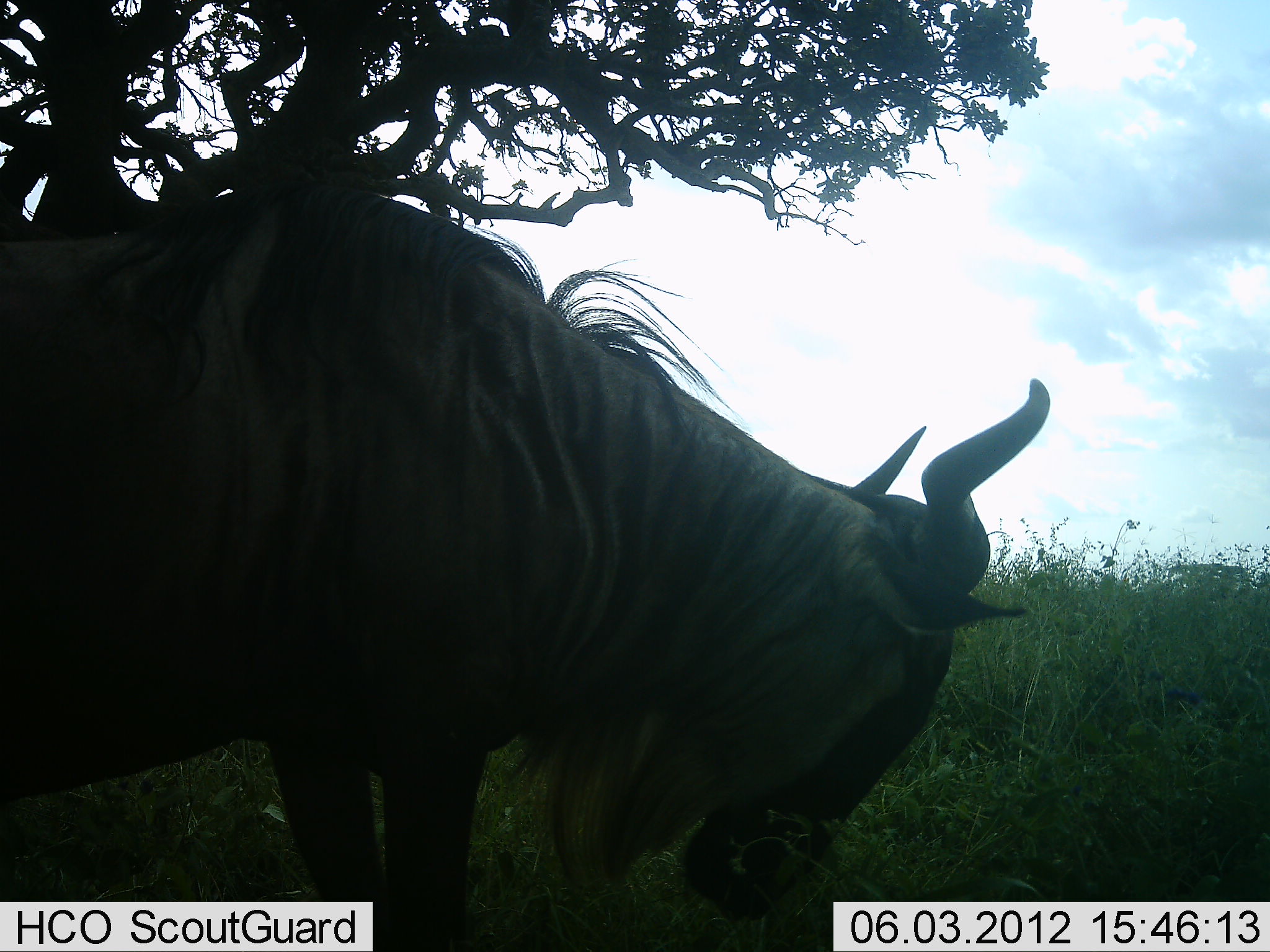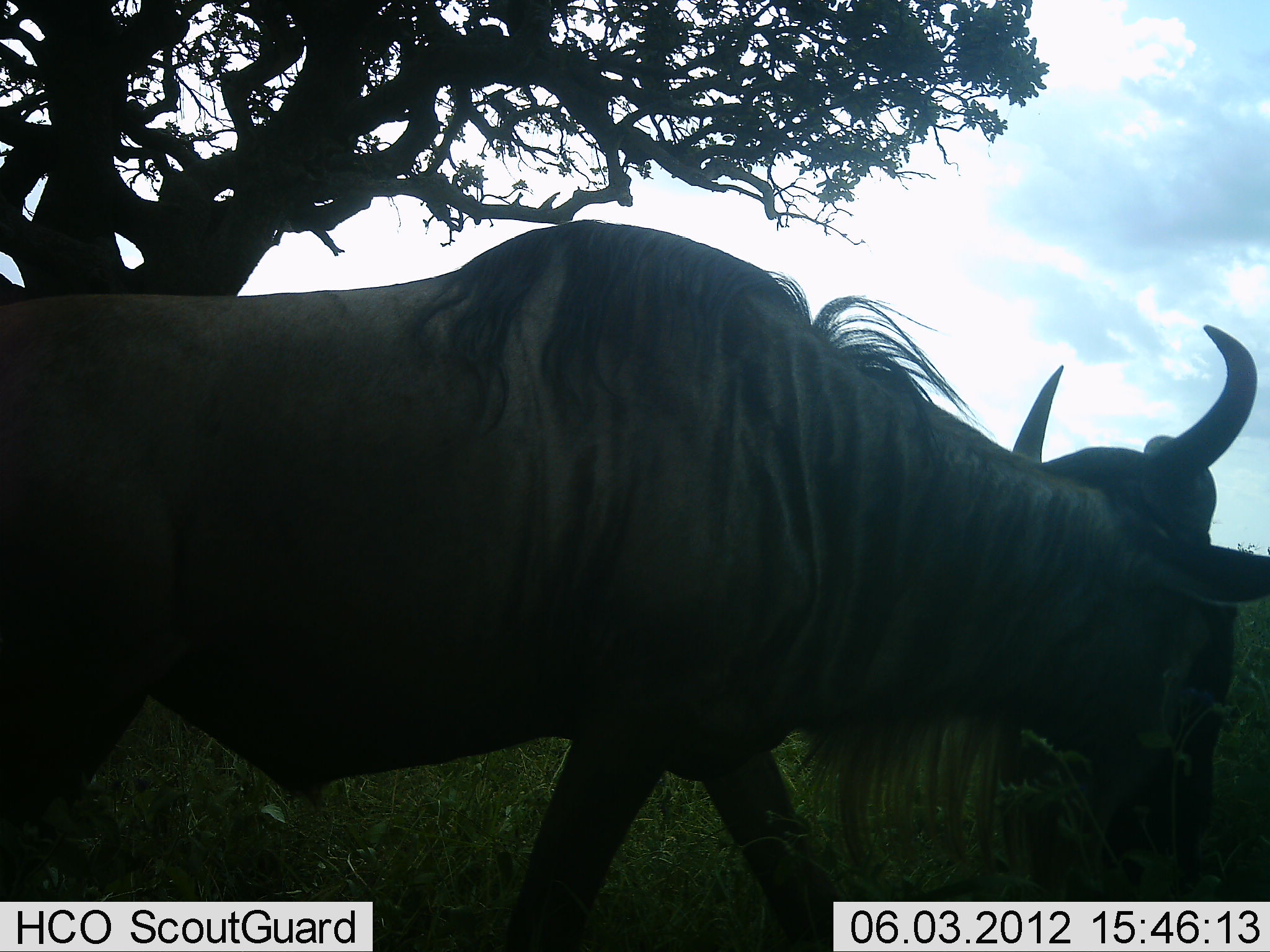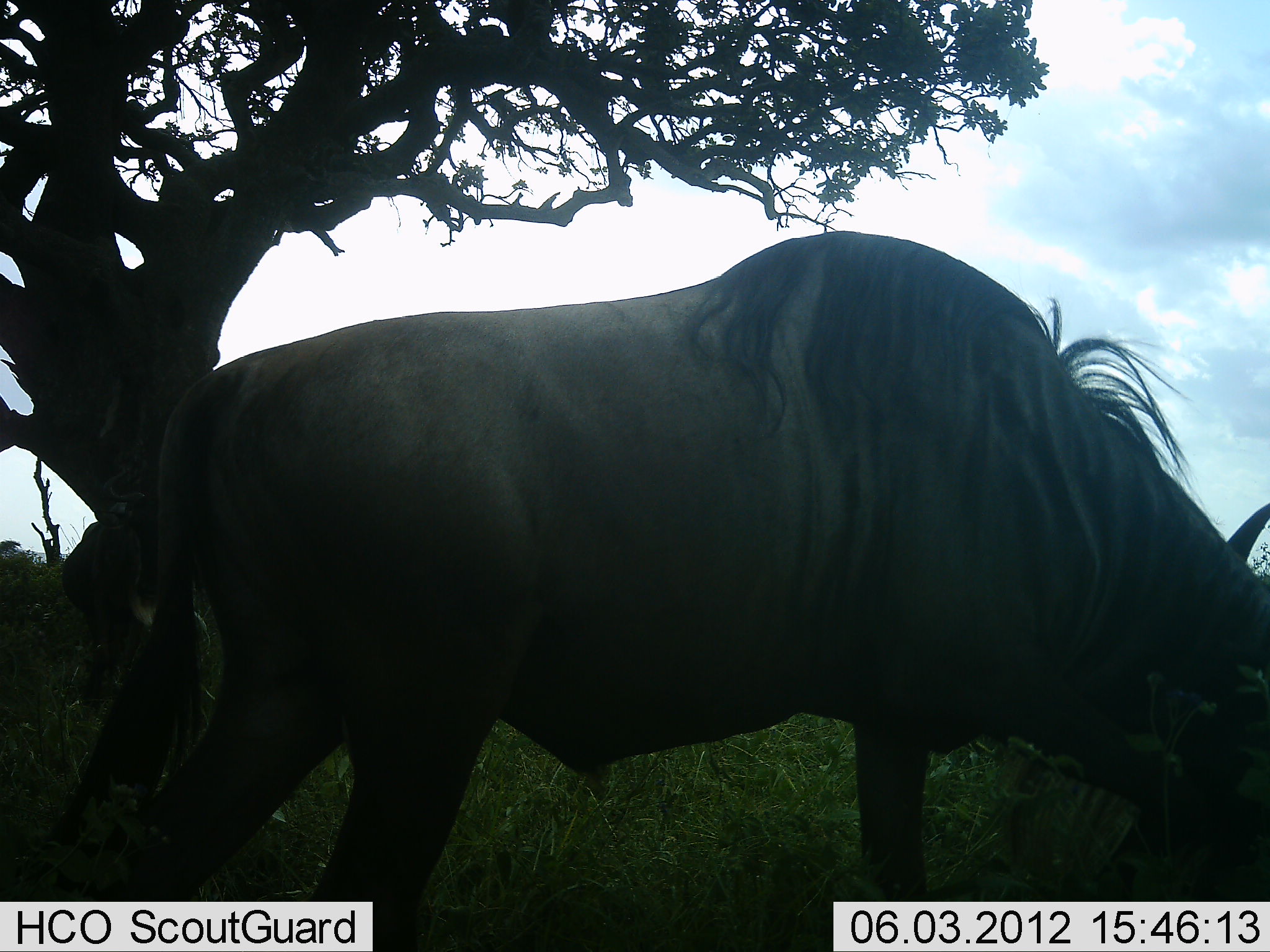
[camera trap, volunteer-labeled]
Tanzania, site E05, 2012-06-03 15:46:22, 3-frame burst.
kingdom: Animalia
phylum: Chordata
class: Mammalia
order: Artiodactyla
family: Bovidae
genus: Connochaetes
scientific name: Connochaetes taurinus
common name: blue wildebeest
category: wildebeest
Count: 1.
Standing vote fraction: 10%.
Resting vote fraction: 10%.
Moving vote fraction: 100%.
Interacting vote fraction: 10%.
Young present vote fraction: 0%.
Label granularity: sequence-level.